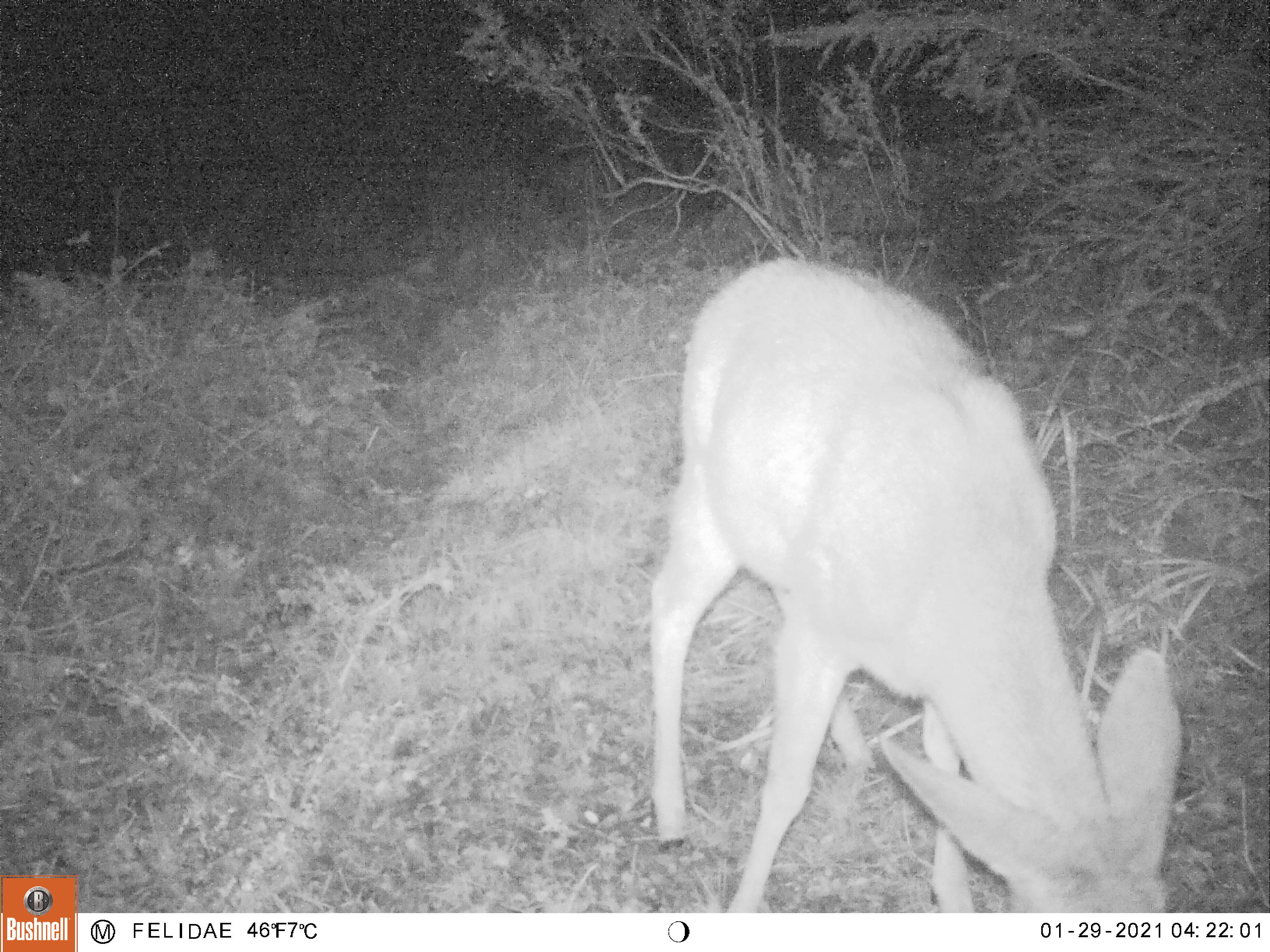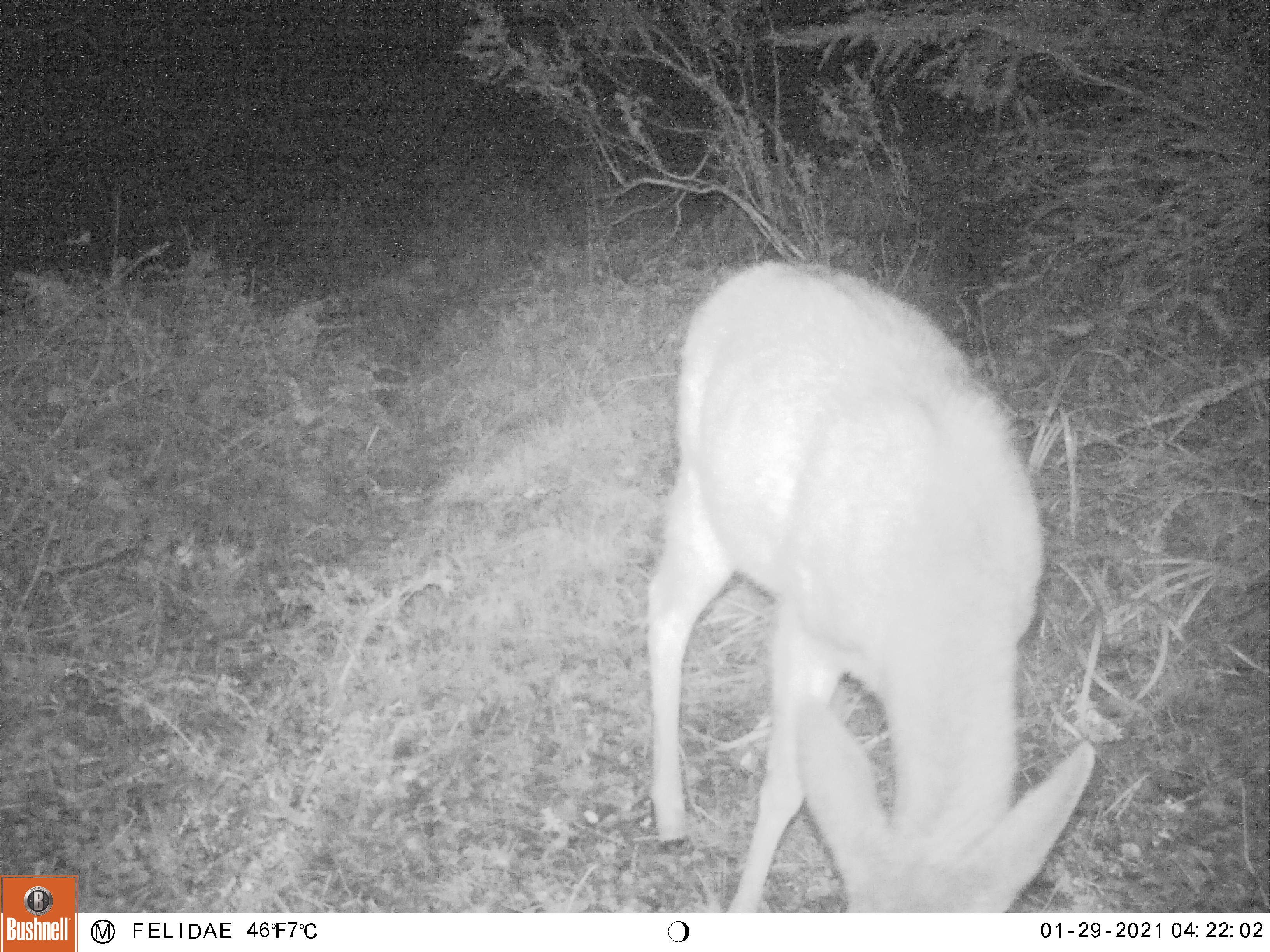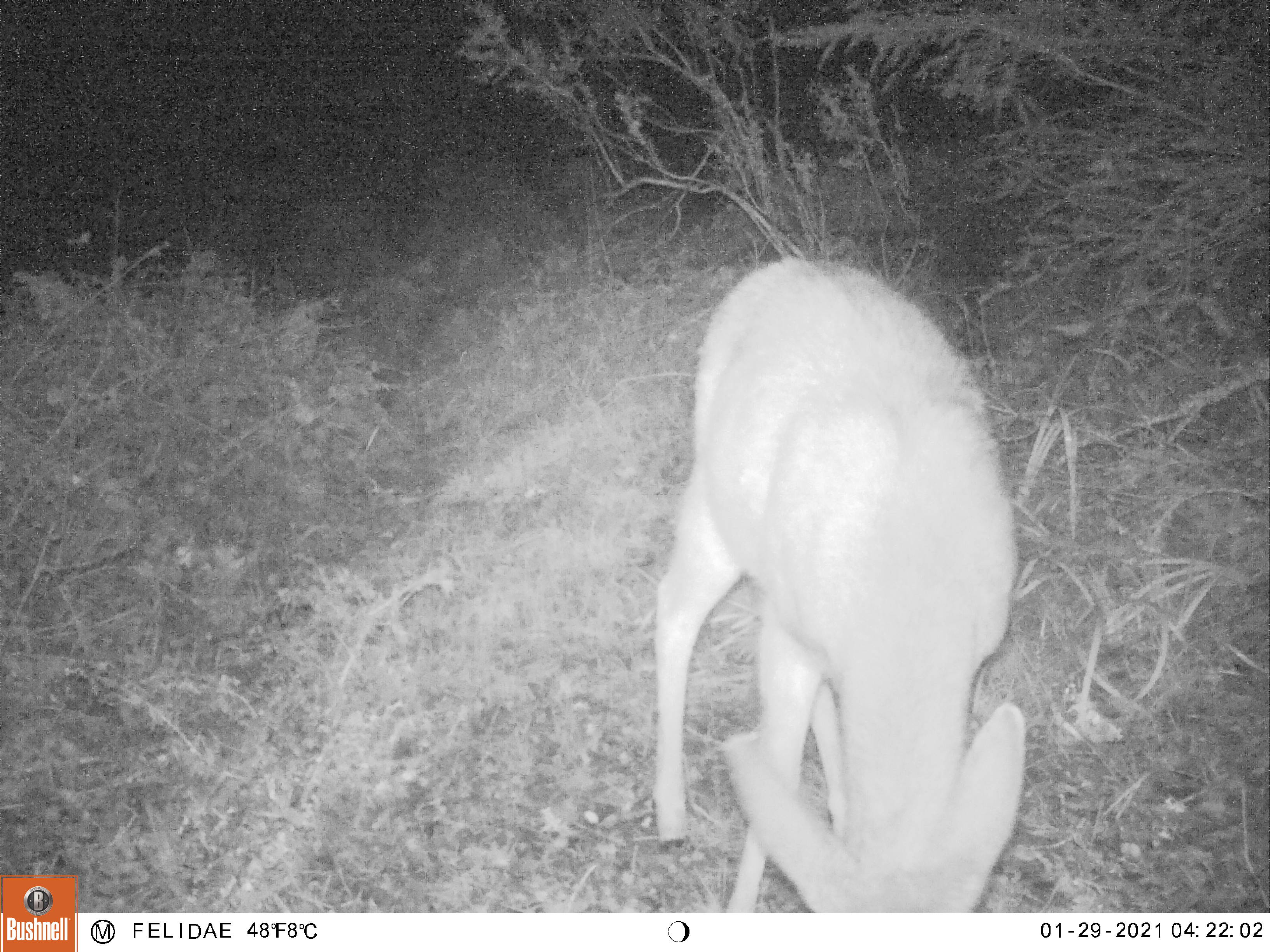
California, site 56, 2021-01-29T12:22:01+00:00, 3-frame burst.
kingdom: Animalia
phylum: Chordata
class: Mammalia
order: Artiodactyla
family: Cervidae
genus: Odocoileus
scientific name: Odocoileus hemionus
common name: mule deer